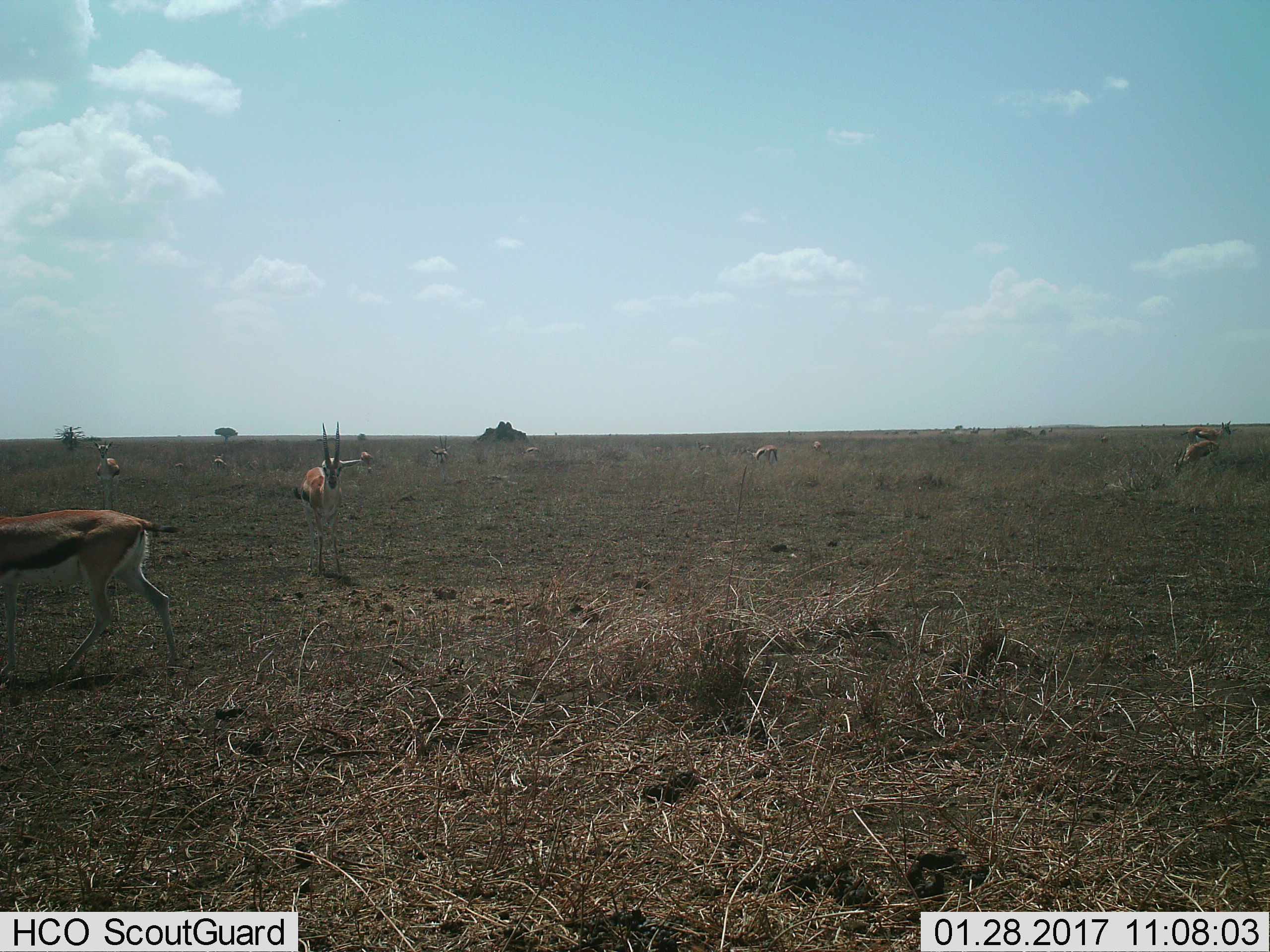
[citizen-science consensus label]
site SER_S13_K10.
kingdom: Animalia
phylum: Chordata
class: Mammalia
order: Artiodactyla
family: Bovidae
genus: Eudorcas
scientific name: Eudorcas thomsonii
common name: thomson's gazelle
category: gazellethomsons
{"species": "gazellethomsons (thomson's gazelle) (Eudorcas thomsonii)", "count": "11-50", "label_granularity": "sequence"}